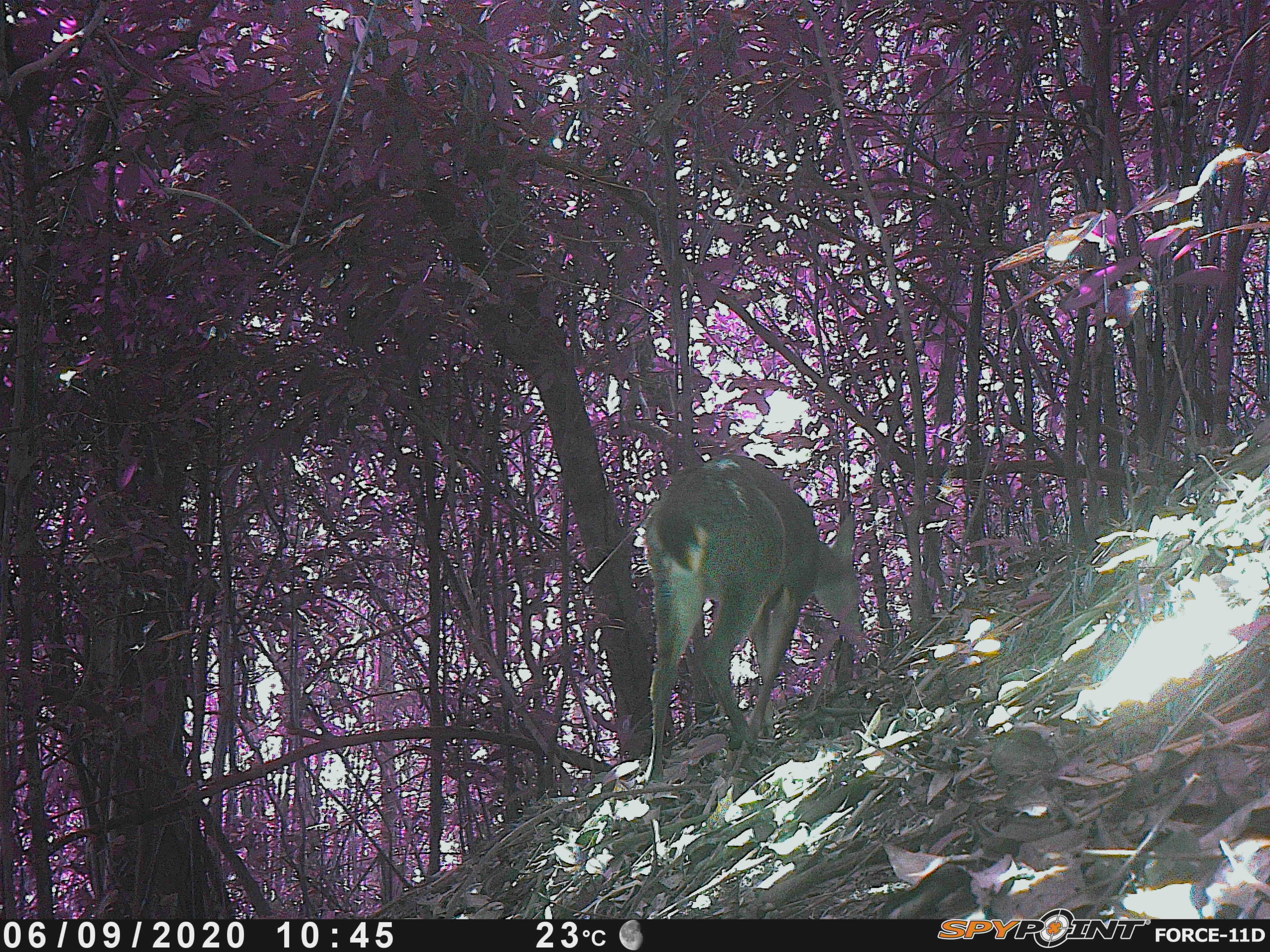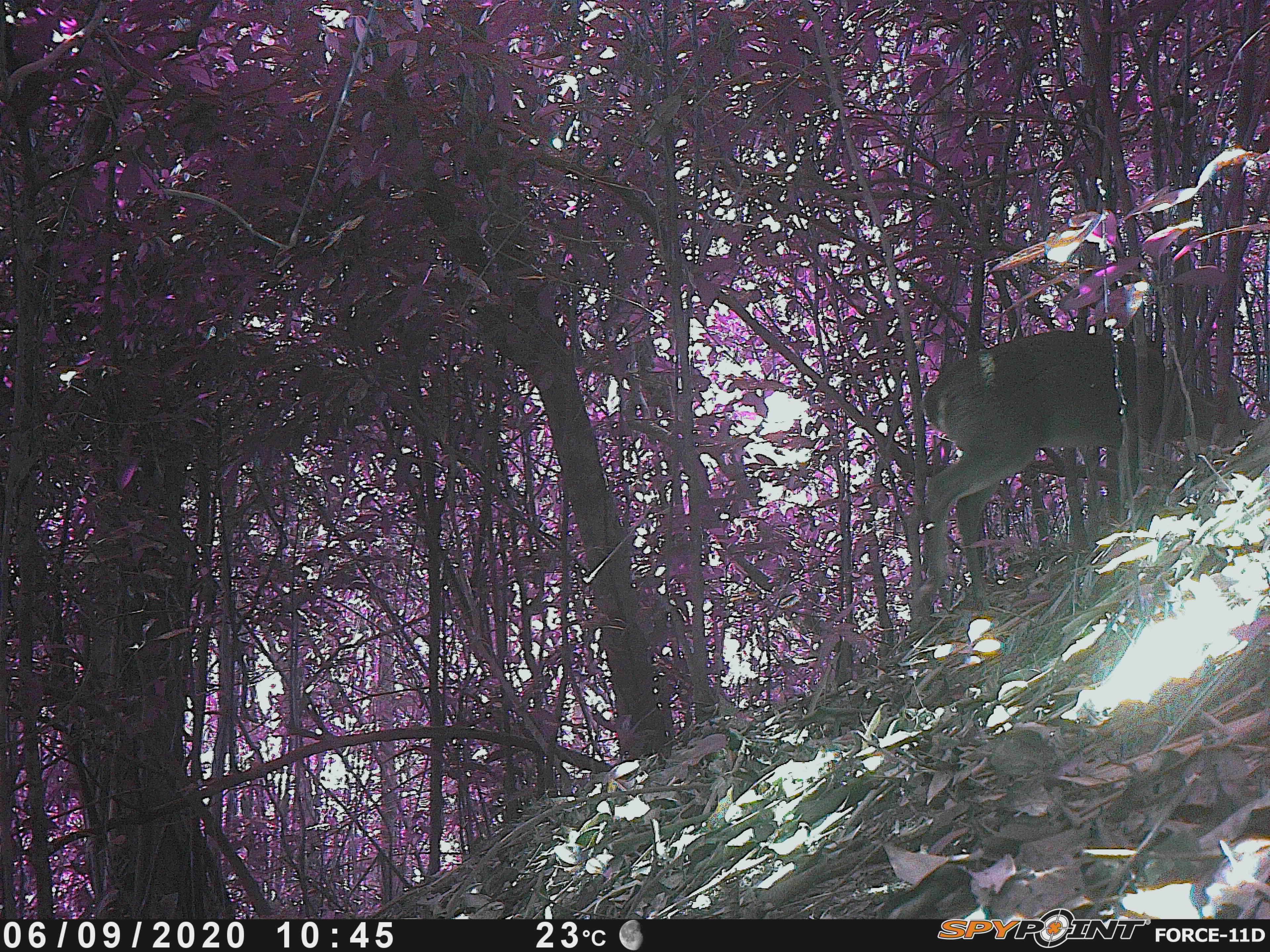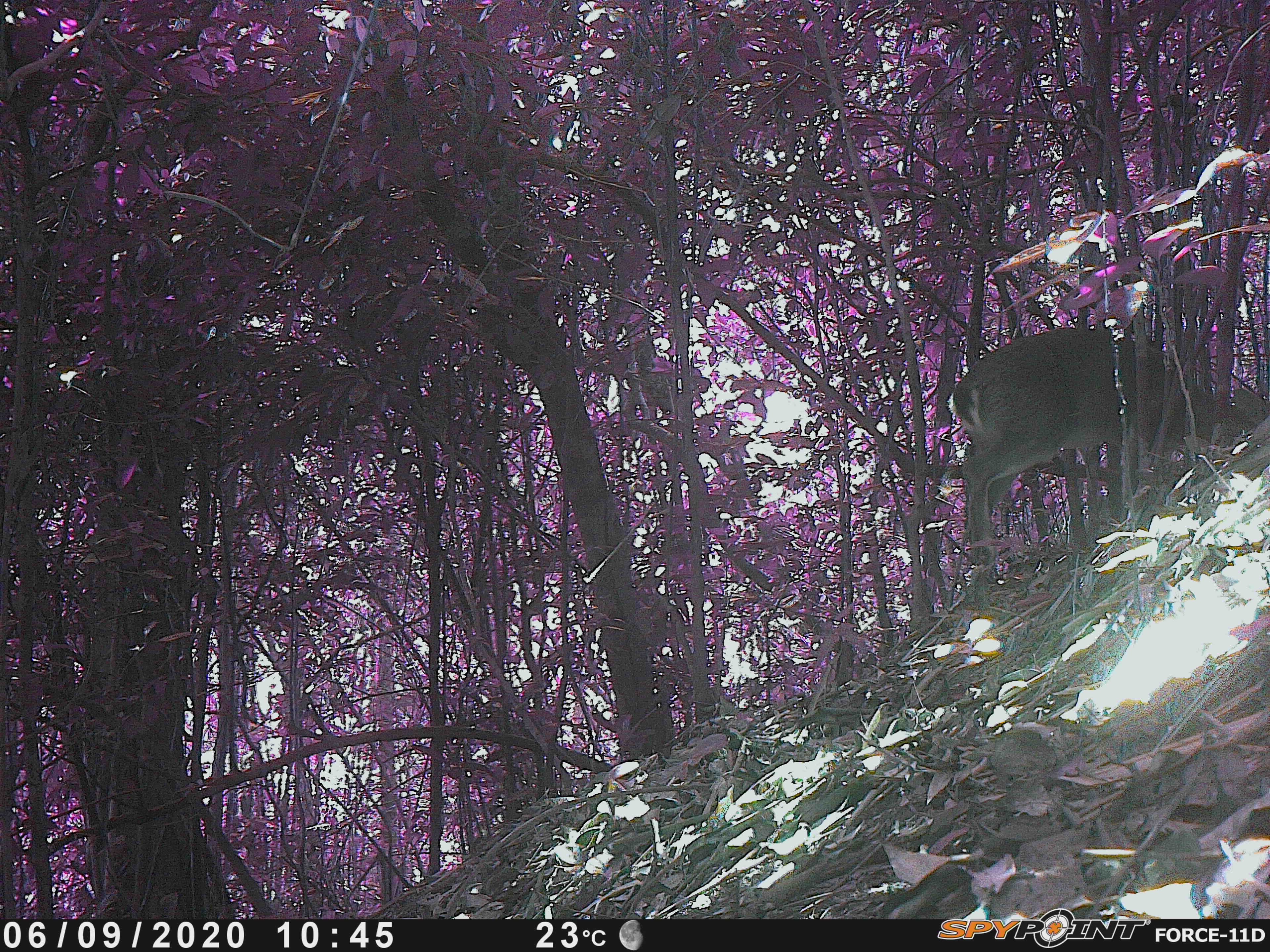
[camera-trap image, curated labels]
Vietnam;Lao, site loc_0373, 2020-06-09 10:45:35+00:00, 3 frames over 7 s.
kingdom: Animalia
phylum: Chordata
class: Mammalia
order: Artiodactyla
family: Cervidae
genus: Muntiacus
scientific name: Muntiacus vuquangensis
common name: large-antlered muntjac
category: large antlered muntjac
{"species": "large antlered muntjac (large-antlered muntjac) (Muntiacus vuquangensis)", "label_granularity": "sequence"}